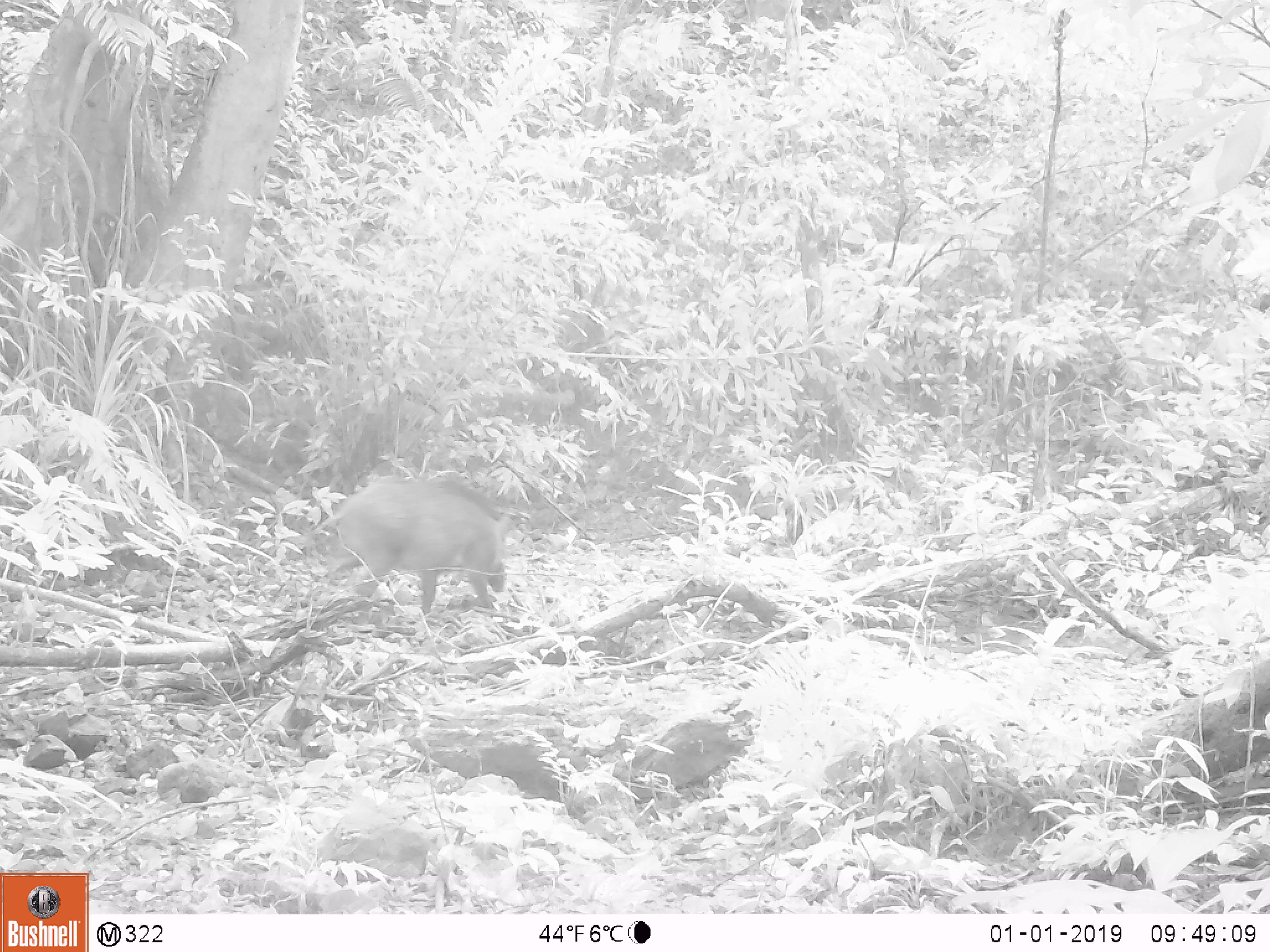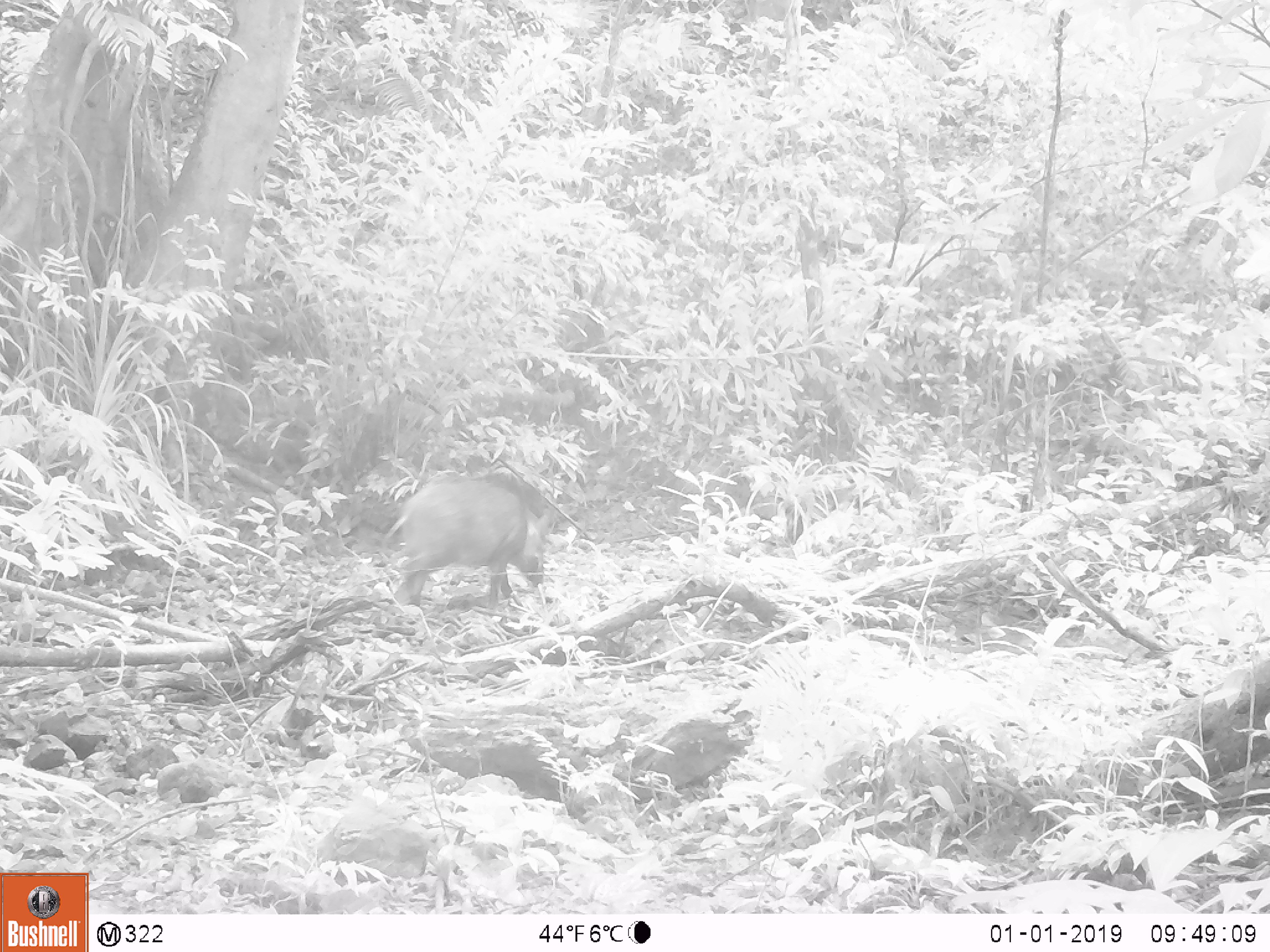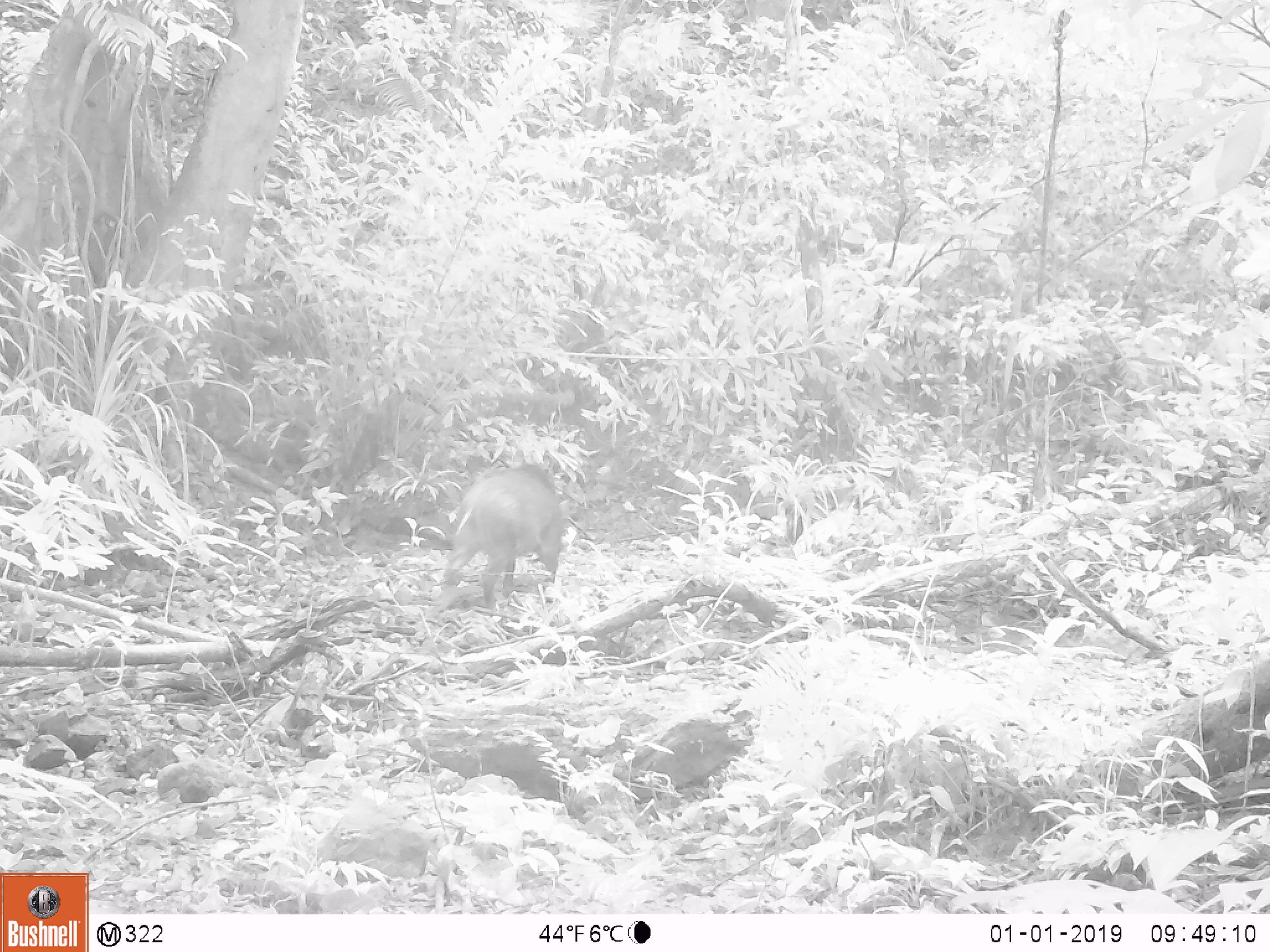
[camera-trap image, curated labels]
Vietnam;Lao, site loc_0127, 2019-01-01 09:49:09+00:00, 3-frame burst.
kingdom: Animalia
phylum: Chordata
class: Mammalia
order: Artiodactyla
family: Suidae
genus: Sus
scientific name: Sus scrofa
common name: eurasian wild pig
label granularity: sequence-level